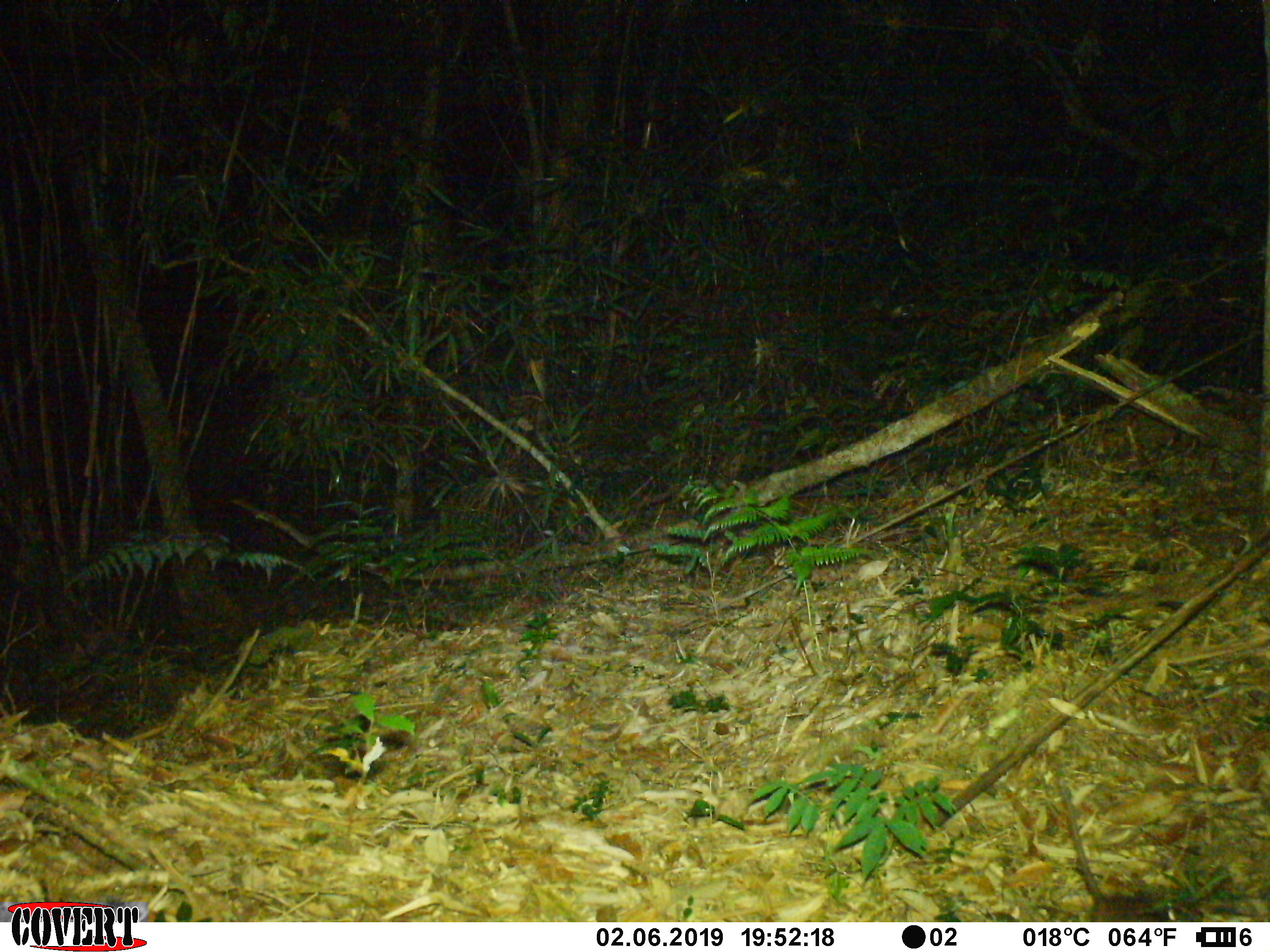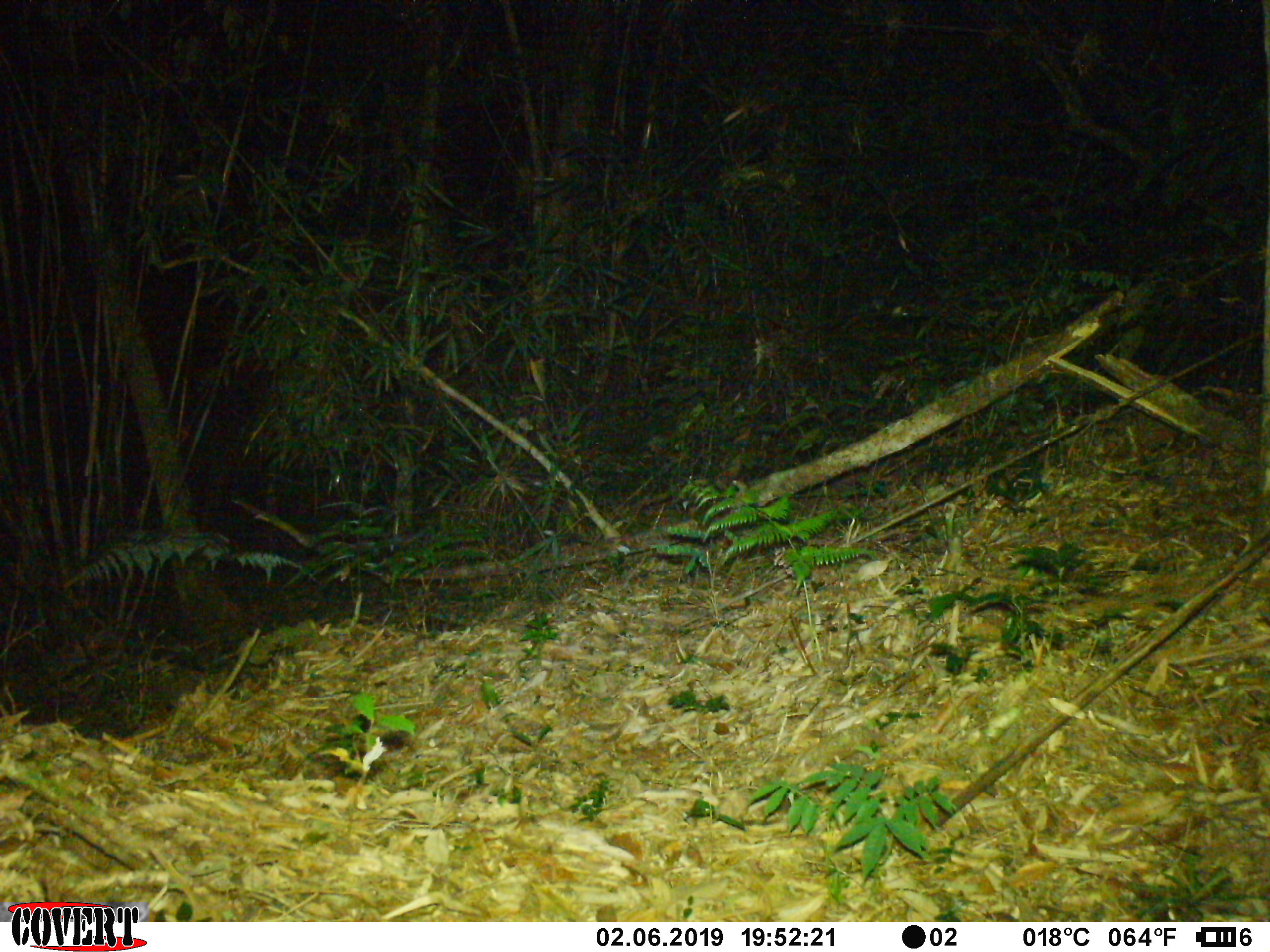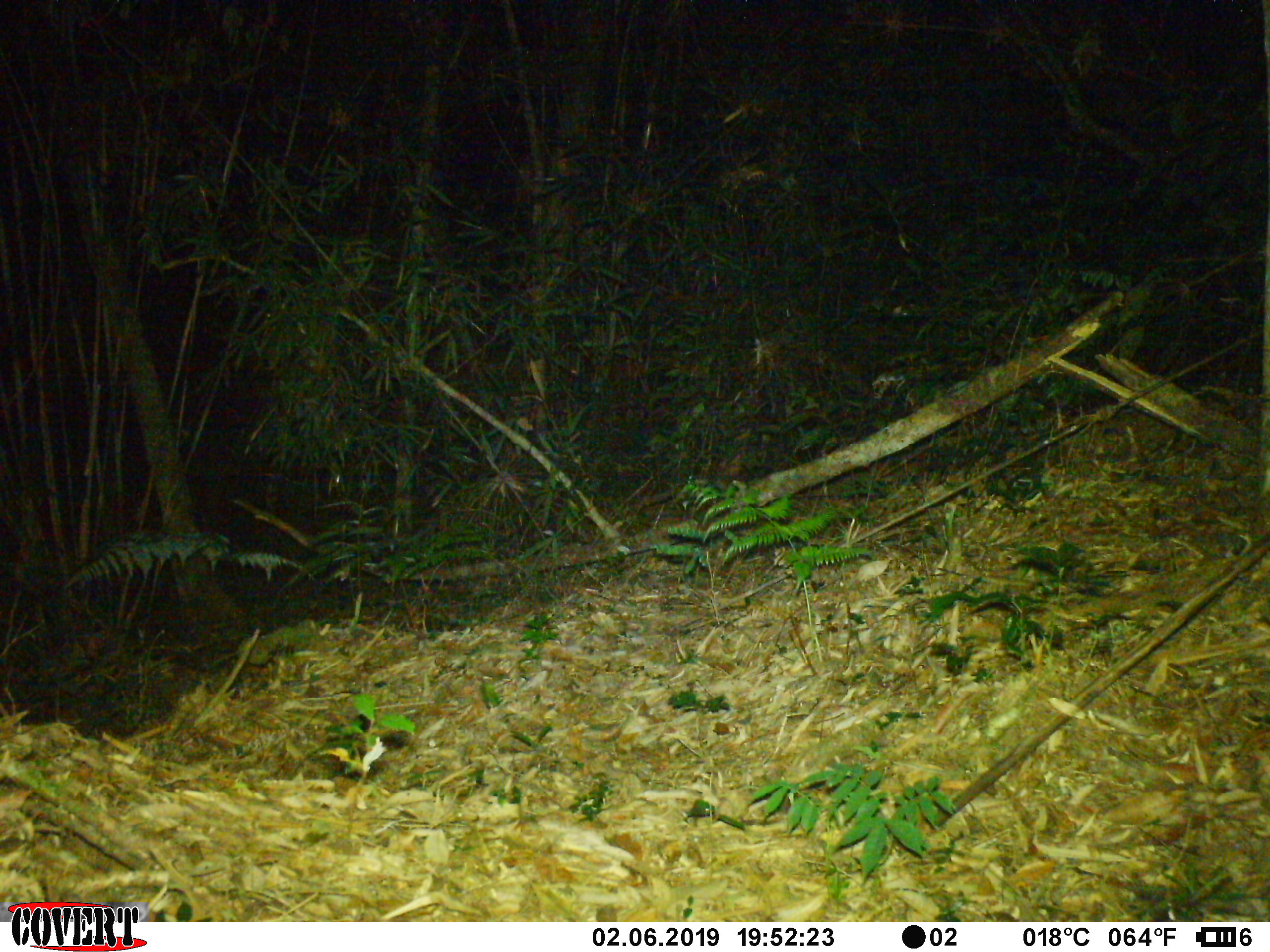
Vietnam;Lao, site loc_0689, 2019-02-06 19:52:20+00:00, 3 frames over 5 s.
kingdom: Animalia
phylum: Chordata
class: Mammalia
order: Rodentia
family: Muridae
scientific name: Muridae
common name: old-world mice and rats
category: unidentified murid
Unidentified murid (old-world mice and rats) (Muridae). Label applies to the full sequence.